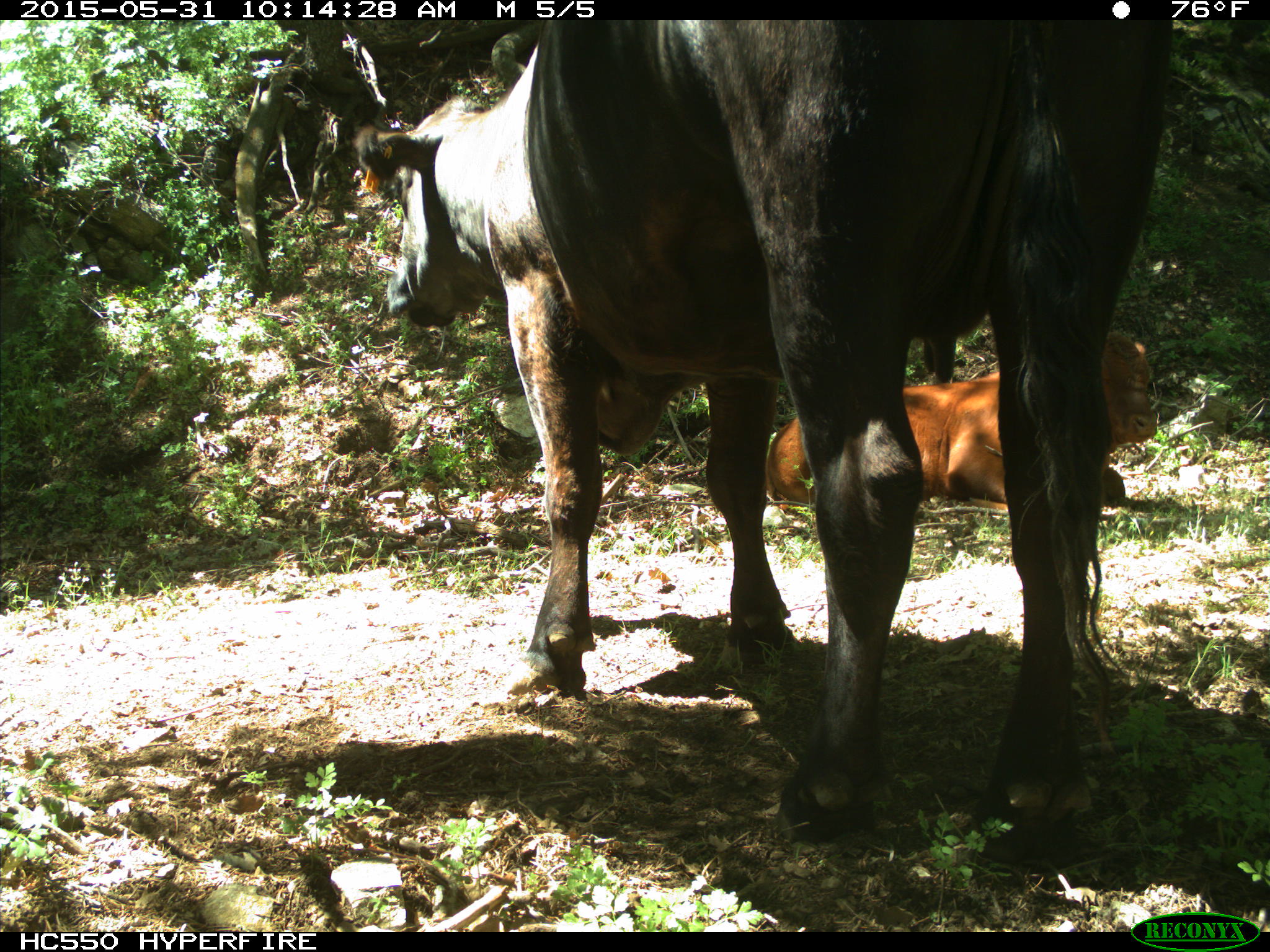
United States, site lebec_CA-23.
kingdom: Animalia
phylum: Chordata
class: Mammalia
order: Artiodactyla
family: Bovidae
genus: Bos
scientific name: Bos taurus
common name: domestic cow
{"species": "Bos taurus (domestic cow)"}